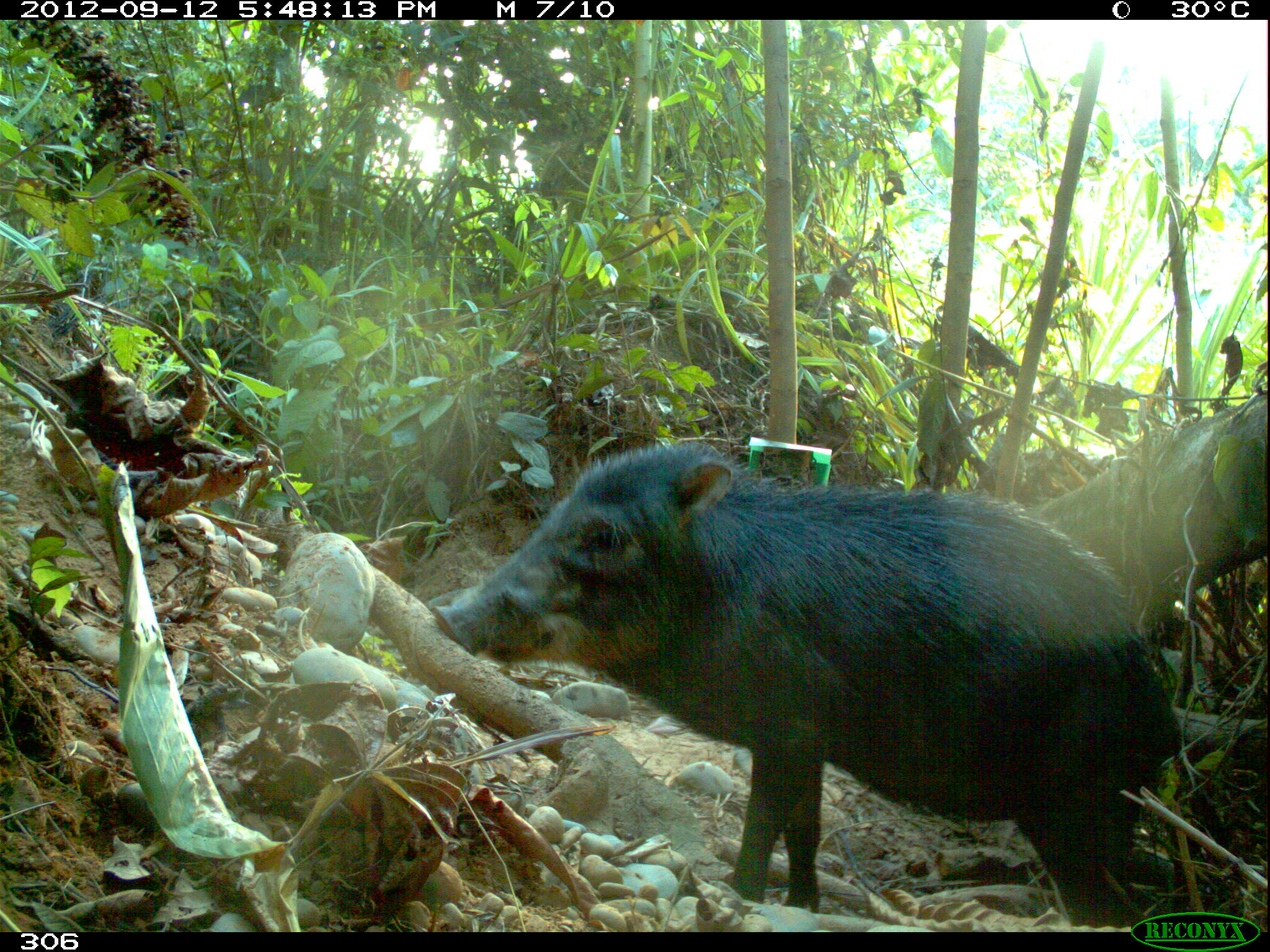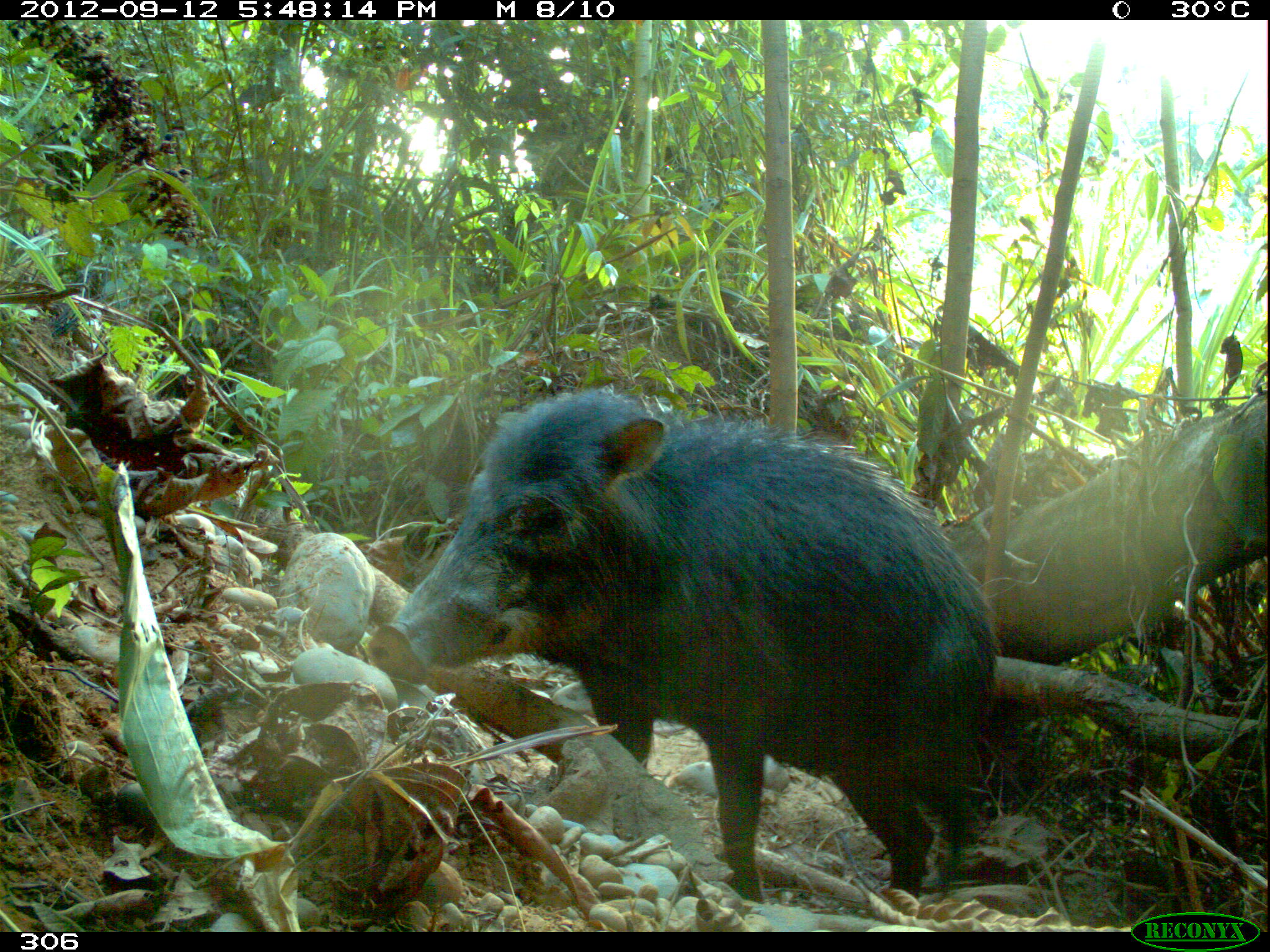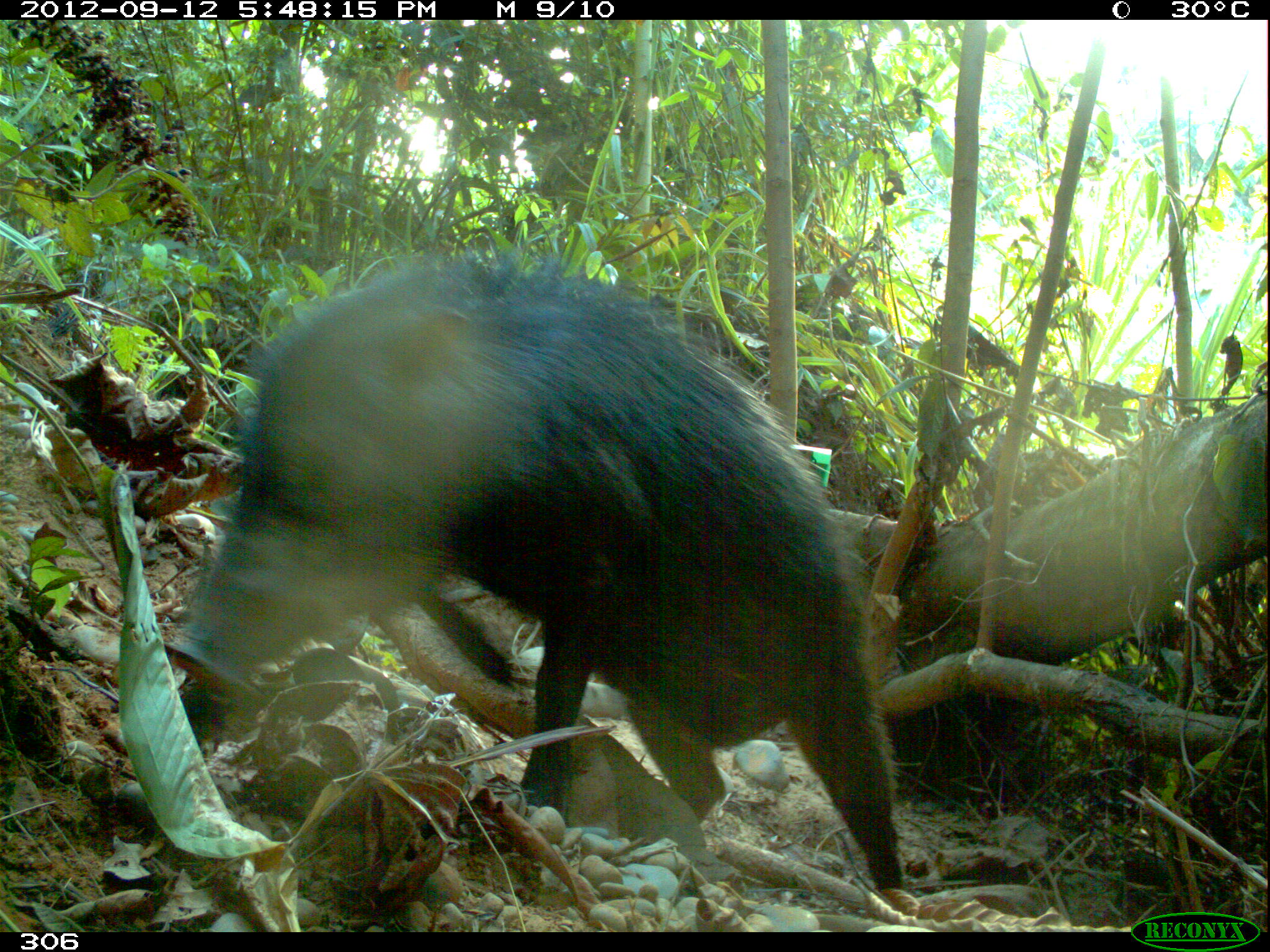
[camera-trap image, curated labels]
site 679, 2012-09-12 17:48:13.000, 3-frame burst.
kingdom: Animalia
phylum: Chordata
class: Mammalia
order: Artiodactyla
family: Tayassuidae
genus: Tayassu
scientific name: Tayassu pecari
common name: white-lipped peccary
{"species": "Tayassu pecari (white-lipped peccary)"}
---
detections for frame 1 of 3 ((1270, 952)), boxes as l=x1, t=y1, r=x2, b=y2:
tayassu pecari: l=431, t=441, r=1185, b=924